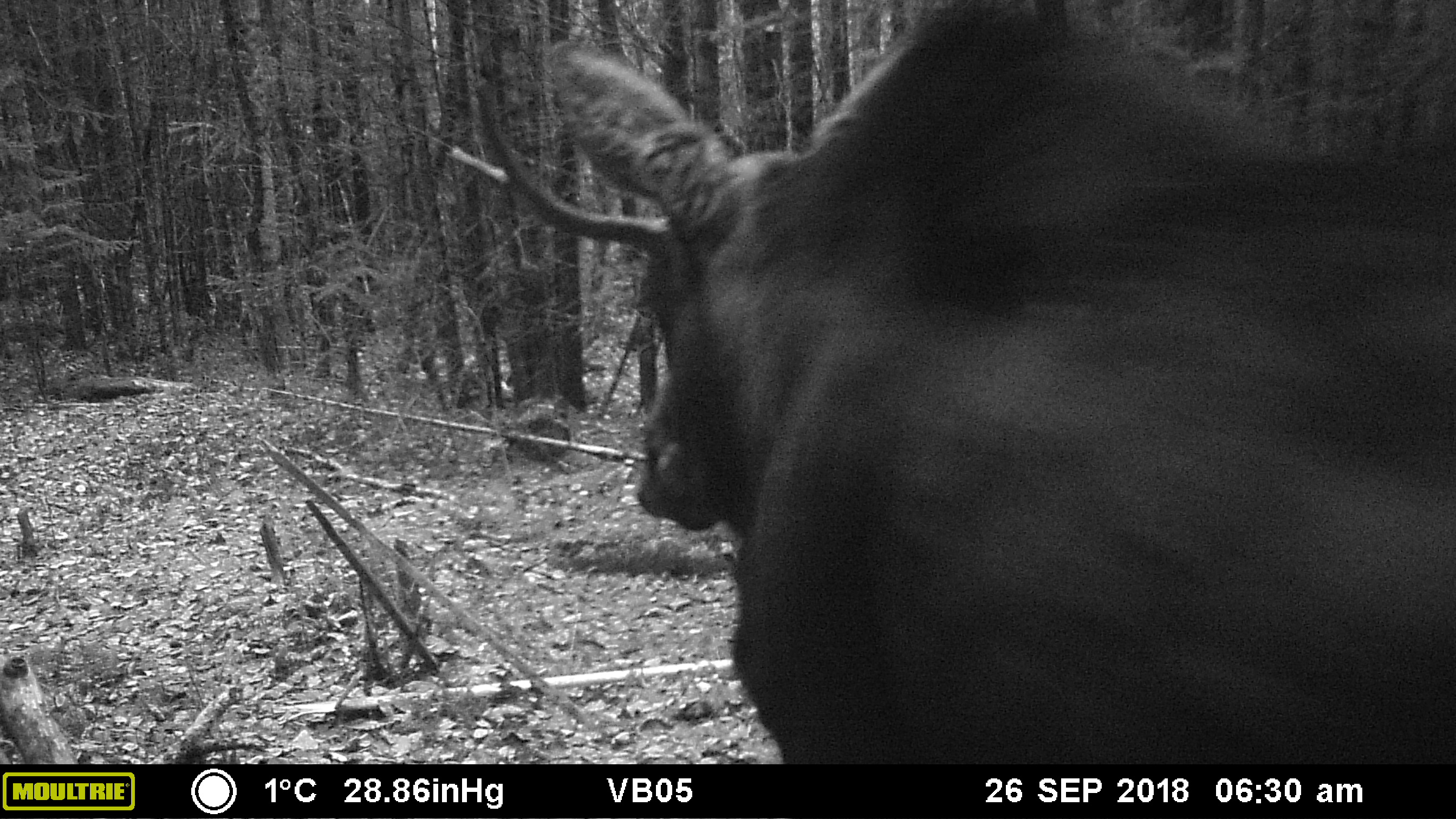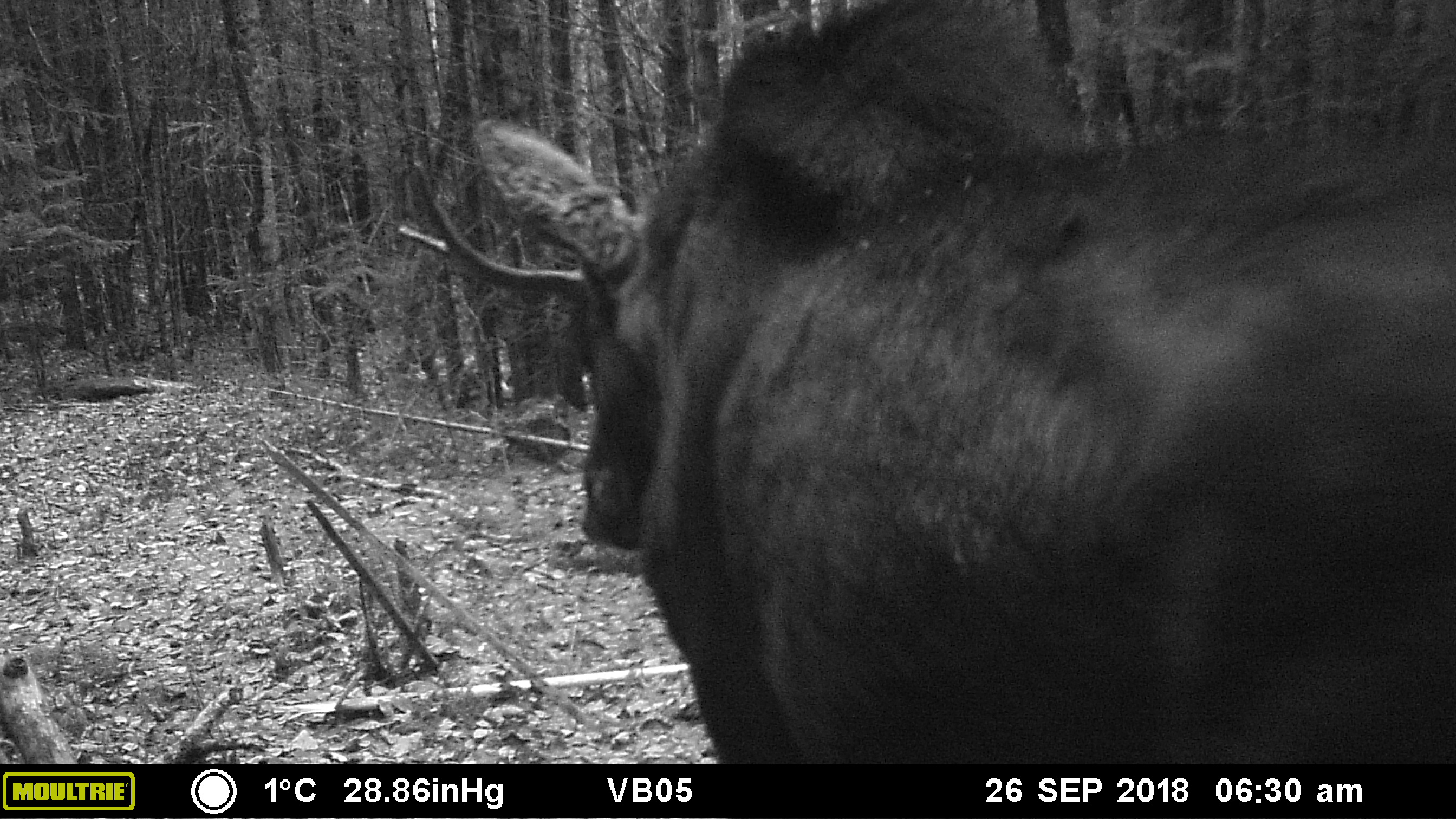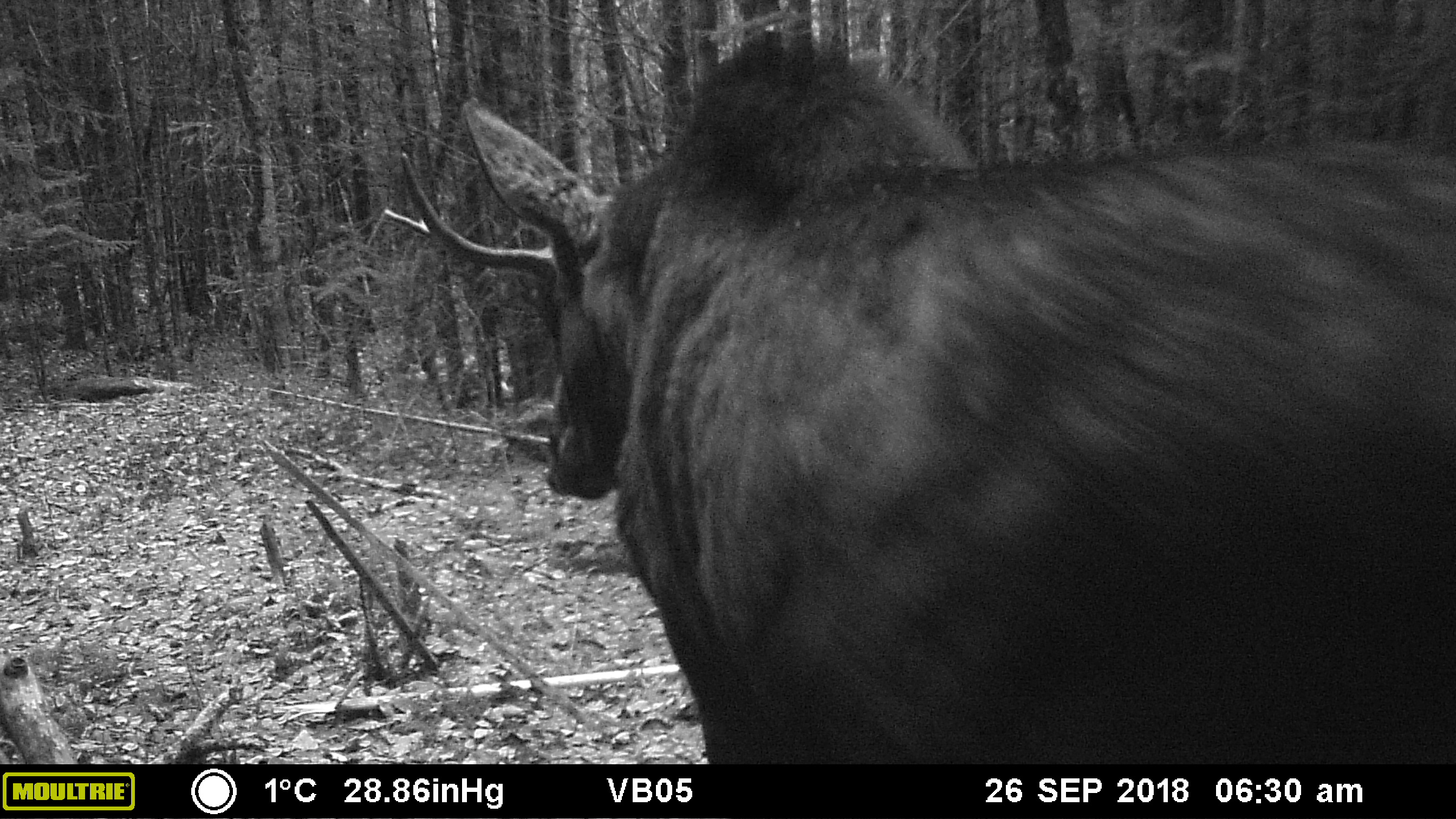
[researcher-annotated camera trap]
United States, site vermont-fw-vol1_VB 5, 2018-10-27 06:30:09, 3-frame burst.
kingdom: Animalia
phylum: Chordata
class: Mammalia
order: Artiodactyla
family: Cervidae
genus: Alces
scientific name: Alces alces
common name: moose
Moose (Alces alces).